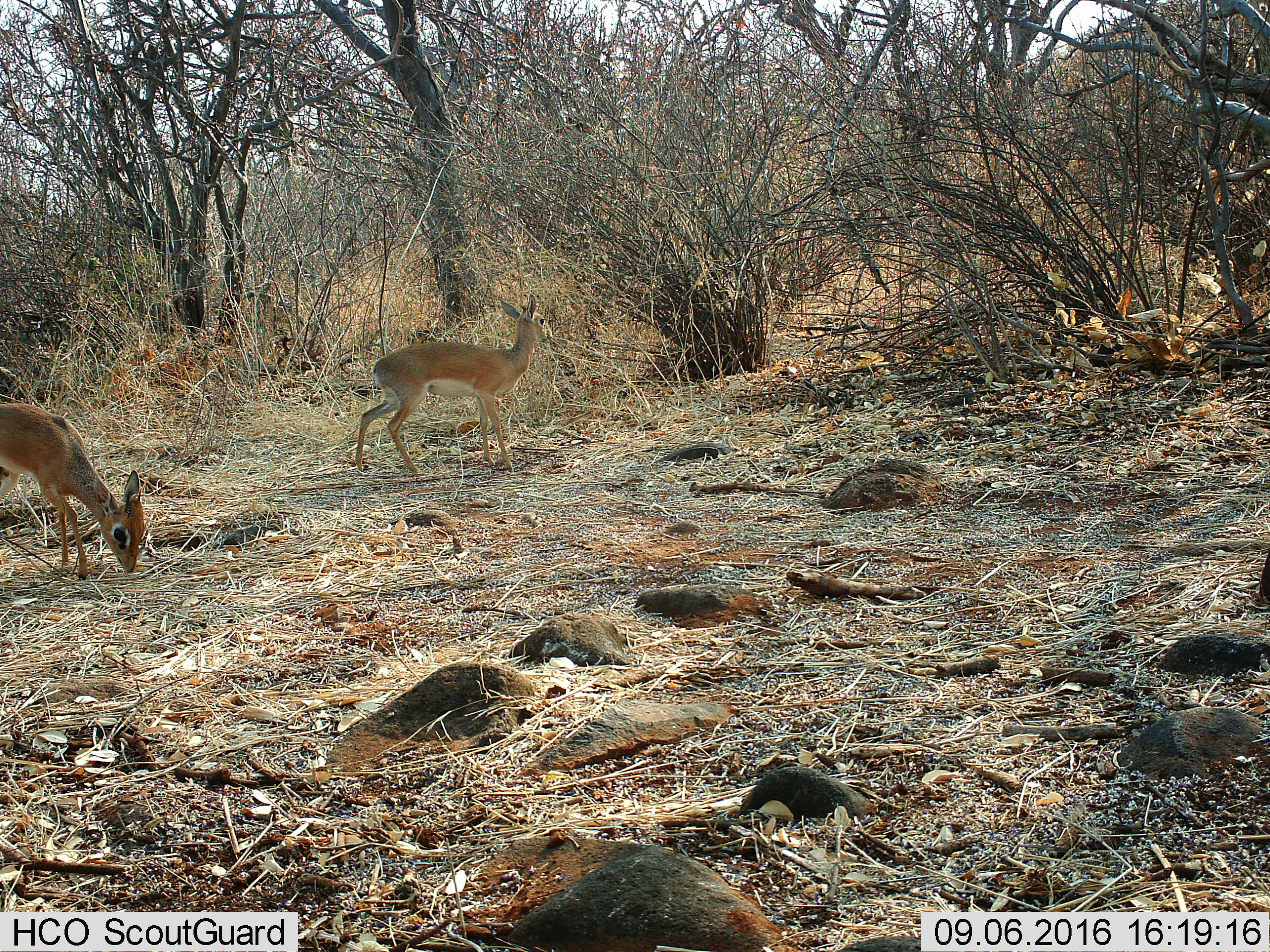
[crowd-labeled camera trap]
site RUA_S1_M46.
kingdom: Animalia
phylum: Chordata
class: Mammalia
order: Artiodactyla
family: Bovidae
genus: Madoqua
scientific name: Madoqua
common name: dik-dik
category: dikdik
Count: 2.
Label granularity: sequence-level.